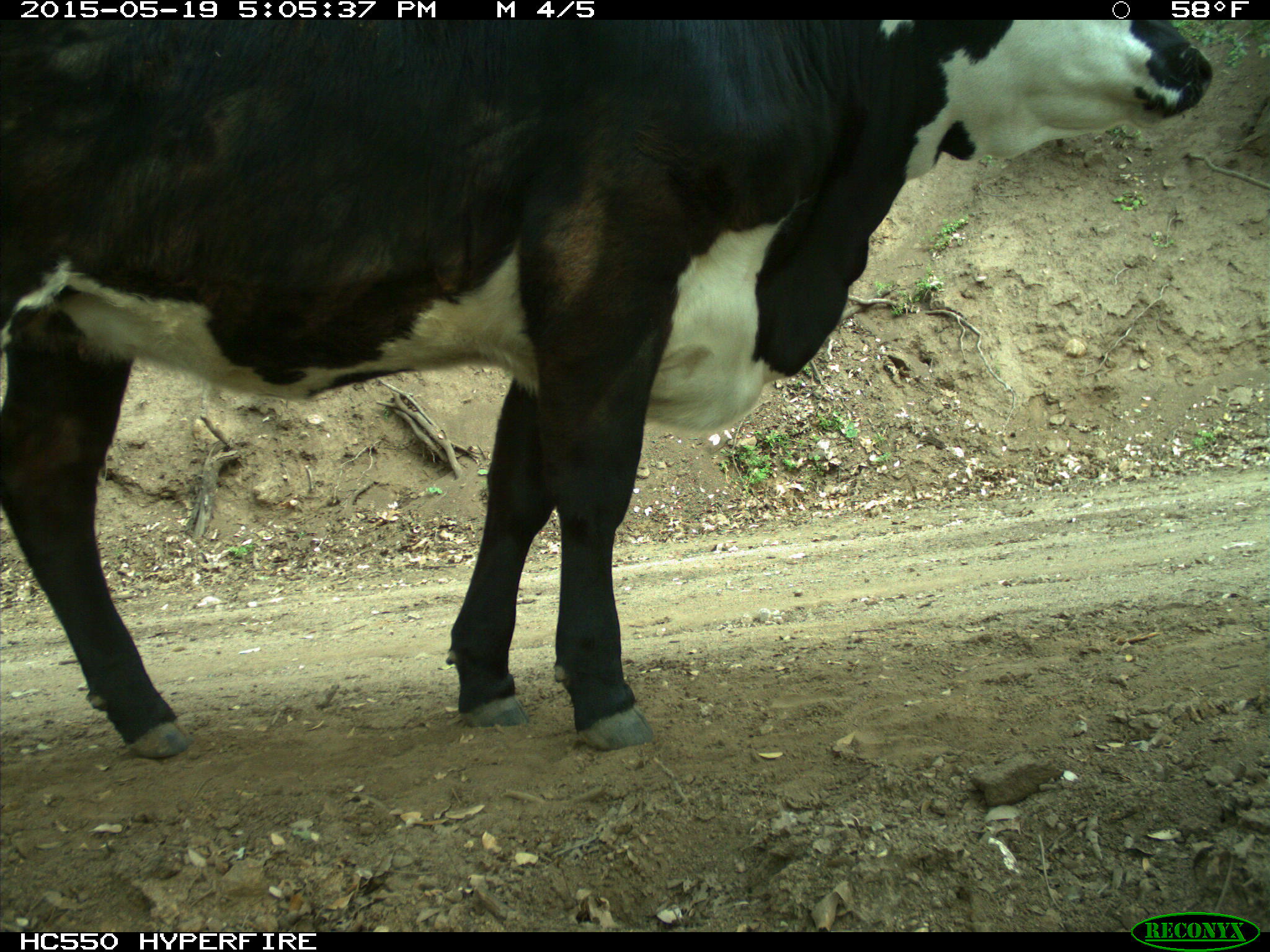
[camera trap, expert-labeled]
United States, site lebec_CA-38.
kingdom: Animalia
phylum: Chordata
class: Mammalia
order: Artiodactyla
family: Bovidae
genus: Bos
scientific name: Bos taurus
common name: domestic cow